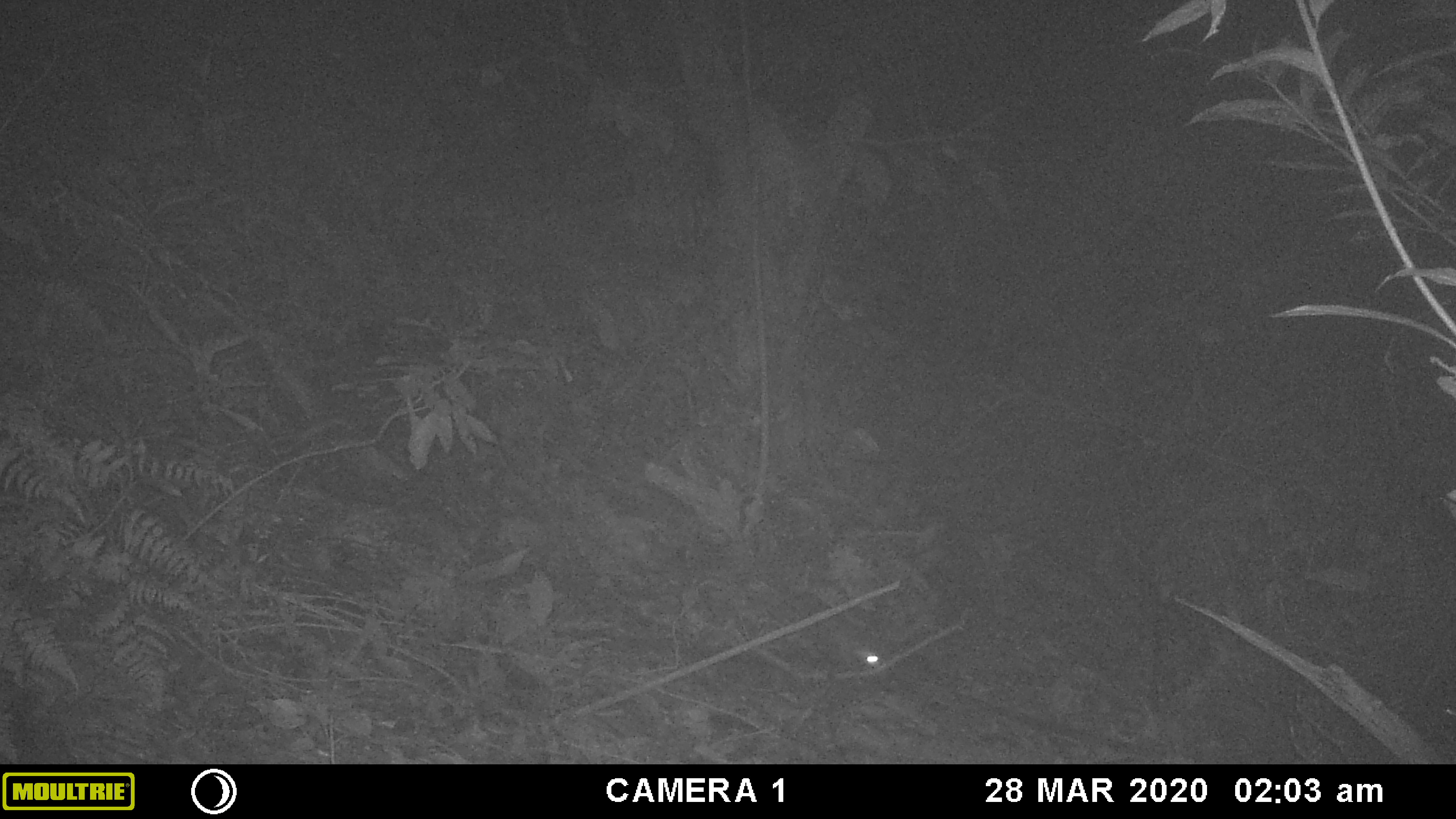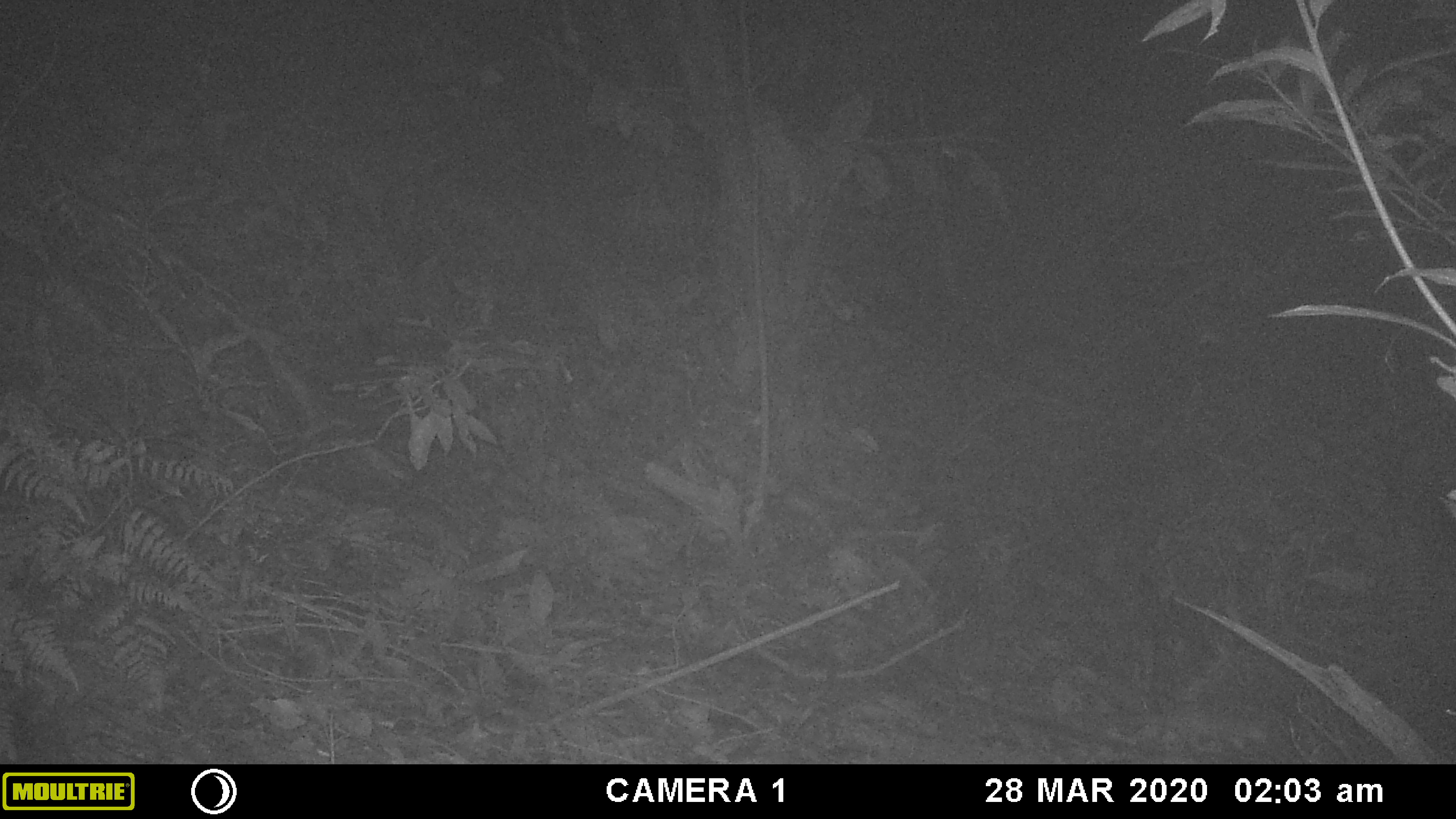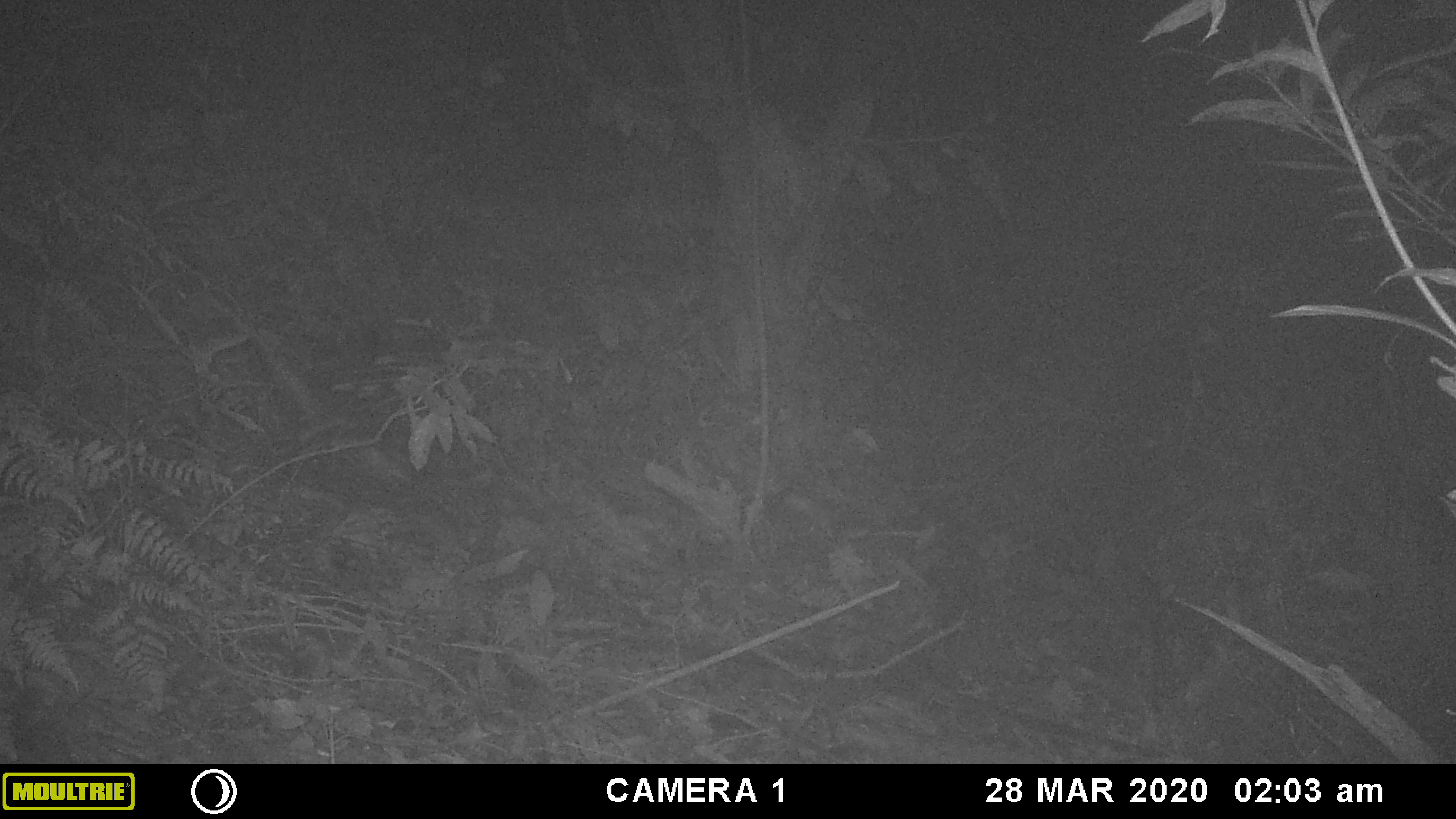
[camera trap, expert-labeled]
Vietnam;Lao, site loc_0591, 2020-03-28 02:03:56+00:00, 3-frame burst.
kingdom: Animalia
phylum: Chordata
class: Mammalia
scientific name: Mammalia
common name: mammal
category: unidentified small mammal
Unidentified small mammal (mammal) (Mammalia). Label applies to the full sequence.